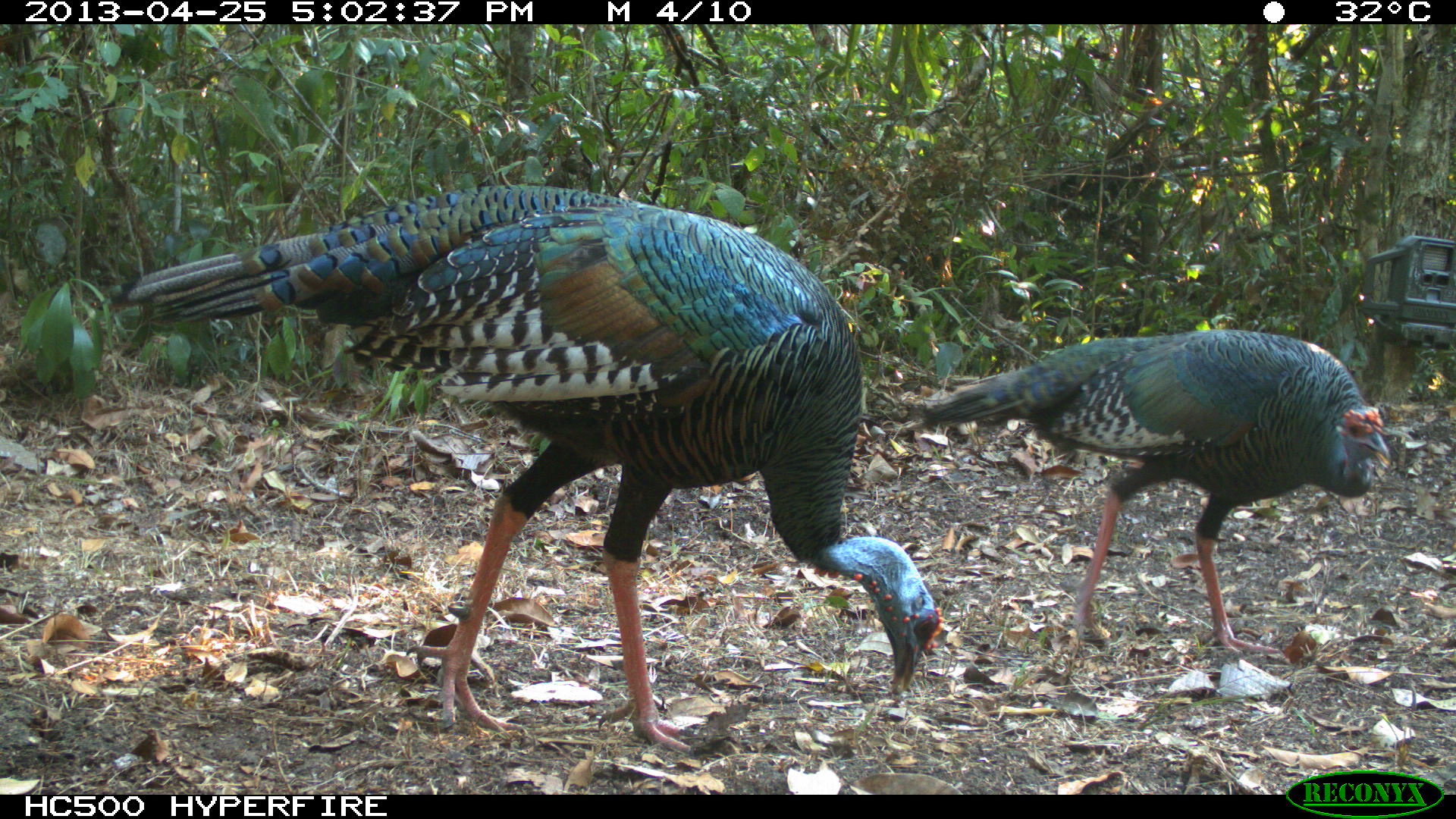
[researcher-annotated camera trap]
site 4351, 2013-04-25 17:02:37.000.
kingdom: Animalia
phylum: Chordata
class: Aves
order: Galliformes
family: Phasianidae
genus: Meleagris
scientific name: Meleagris ocellata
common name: ocellated turkey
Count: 2.